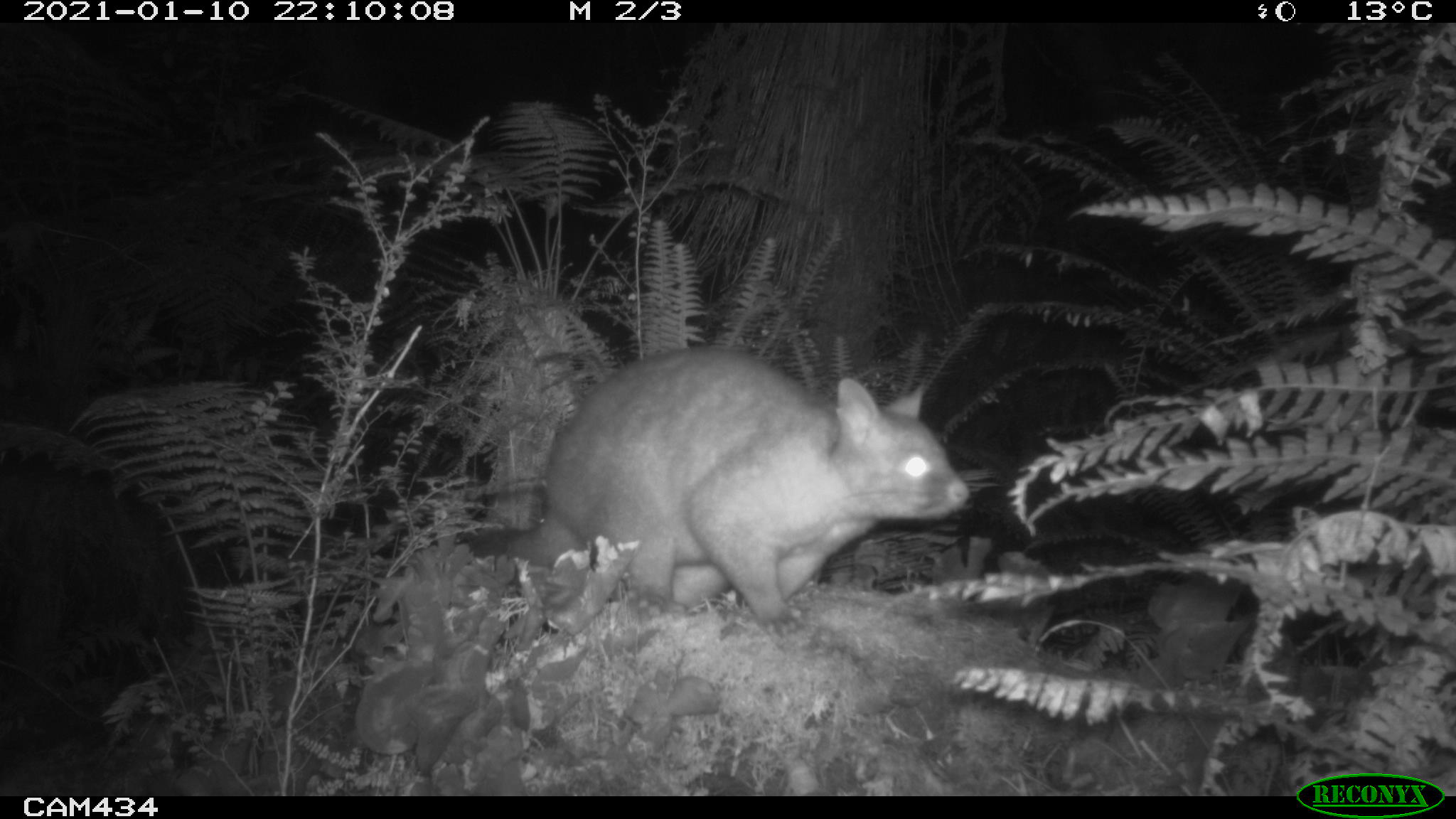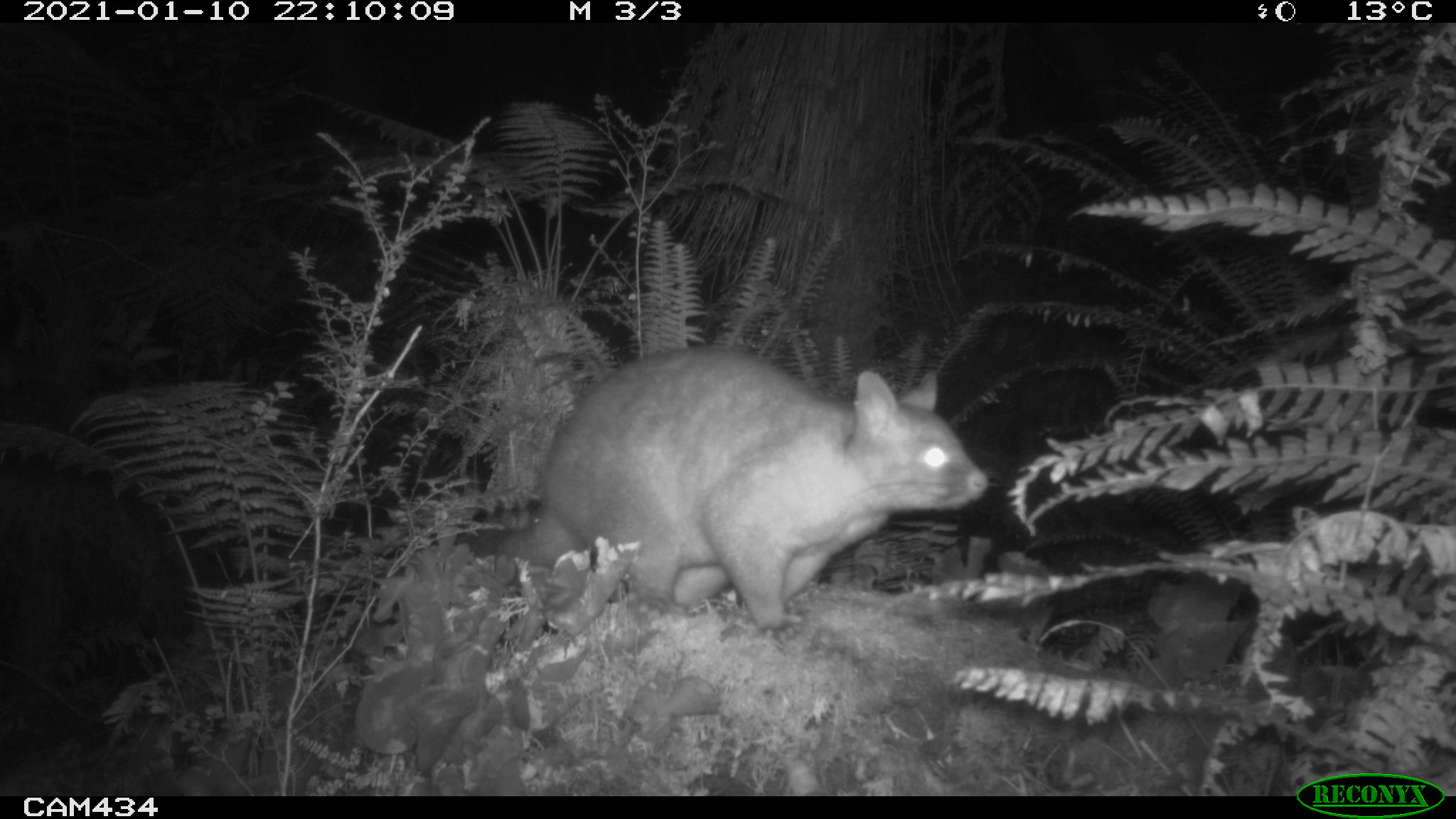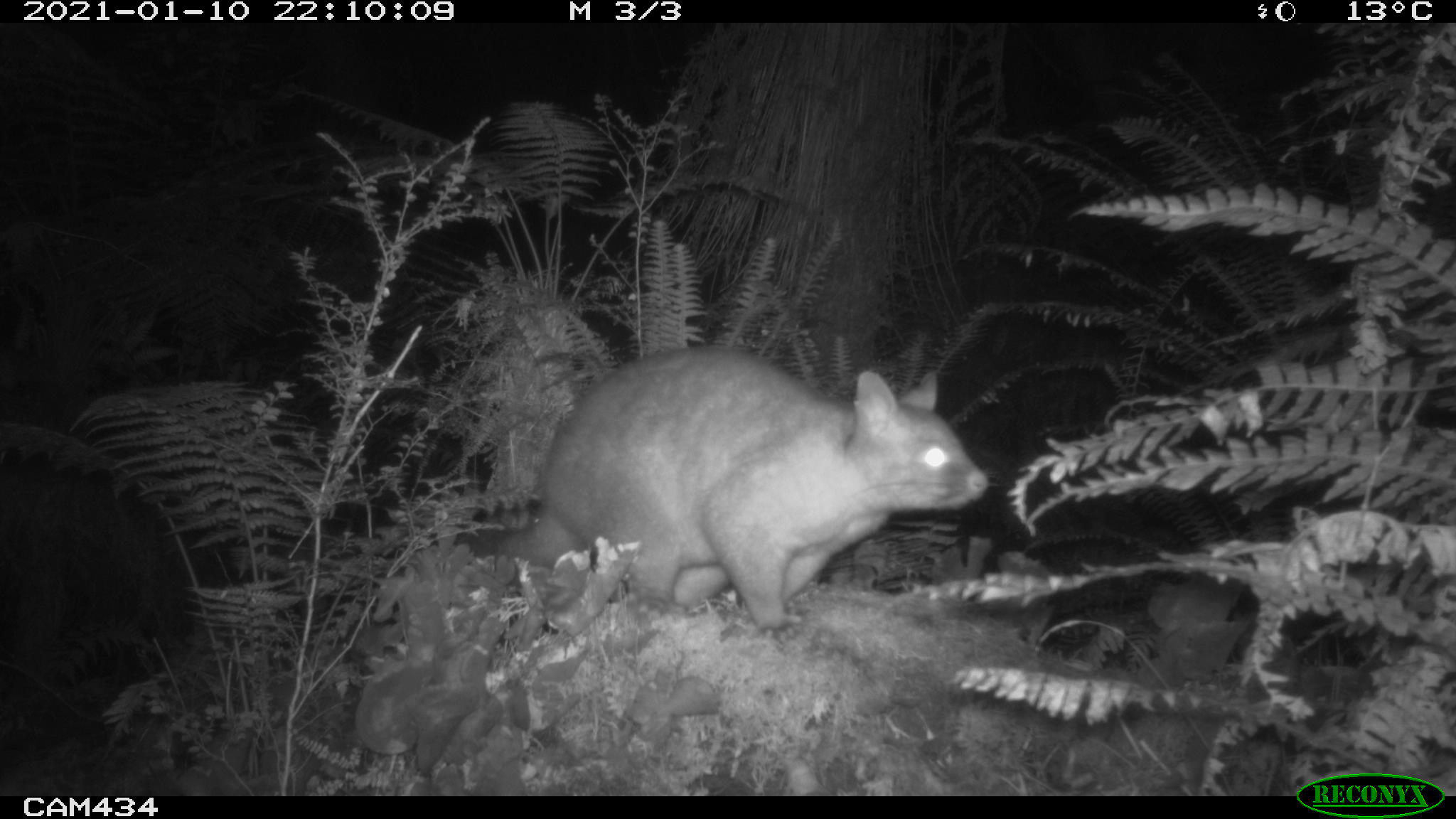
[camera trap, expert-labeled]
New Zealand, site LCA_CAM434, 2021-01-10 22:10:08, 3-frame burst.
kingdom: Animalia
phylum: Chordata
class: Mammalia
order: Diprotodontia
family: Phalangeridae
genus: Trichosurus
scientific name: Trichosurus vulpecula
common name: common brushtail possum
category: possum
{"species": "possum (common brushtail possum) (Trichosurus vulpecula)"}